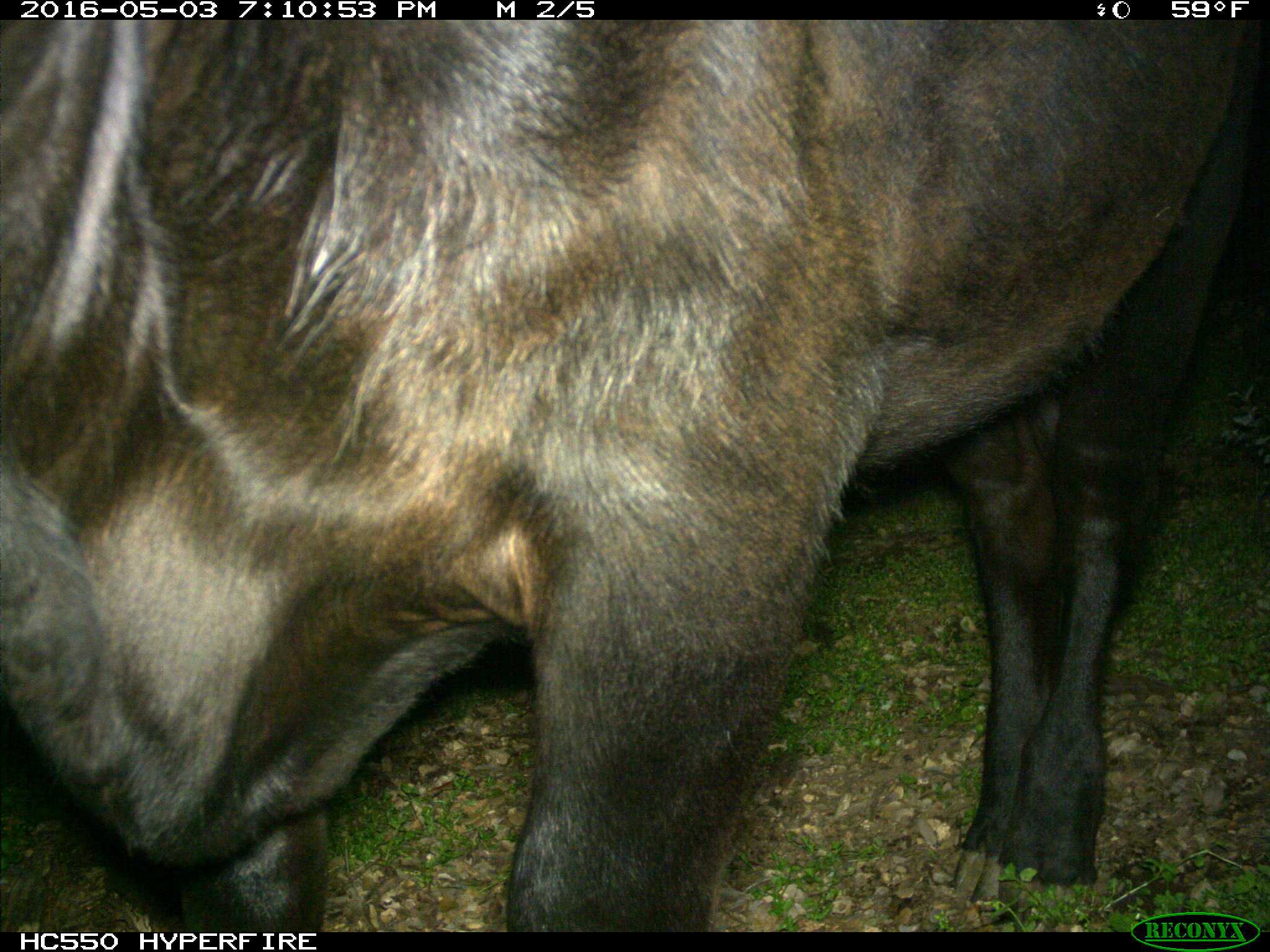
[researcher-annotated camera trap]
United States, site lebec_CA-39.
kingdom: Animalia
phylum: Chordata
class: Mammalia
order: Artiodactyla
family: Bovidae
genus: Bos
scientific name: Bos taurus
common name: domestic cow